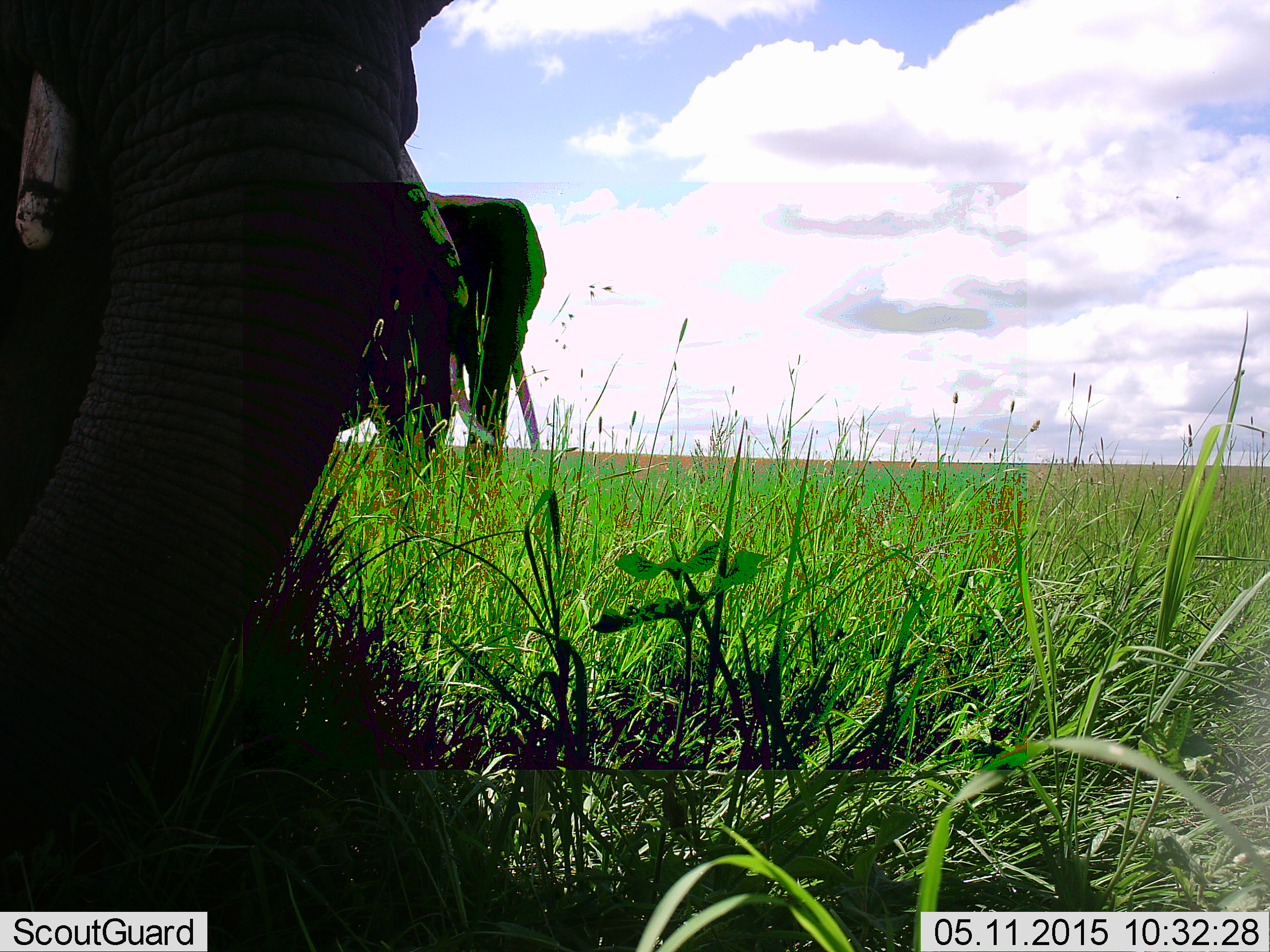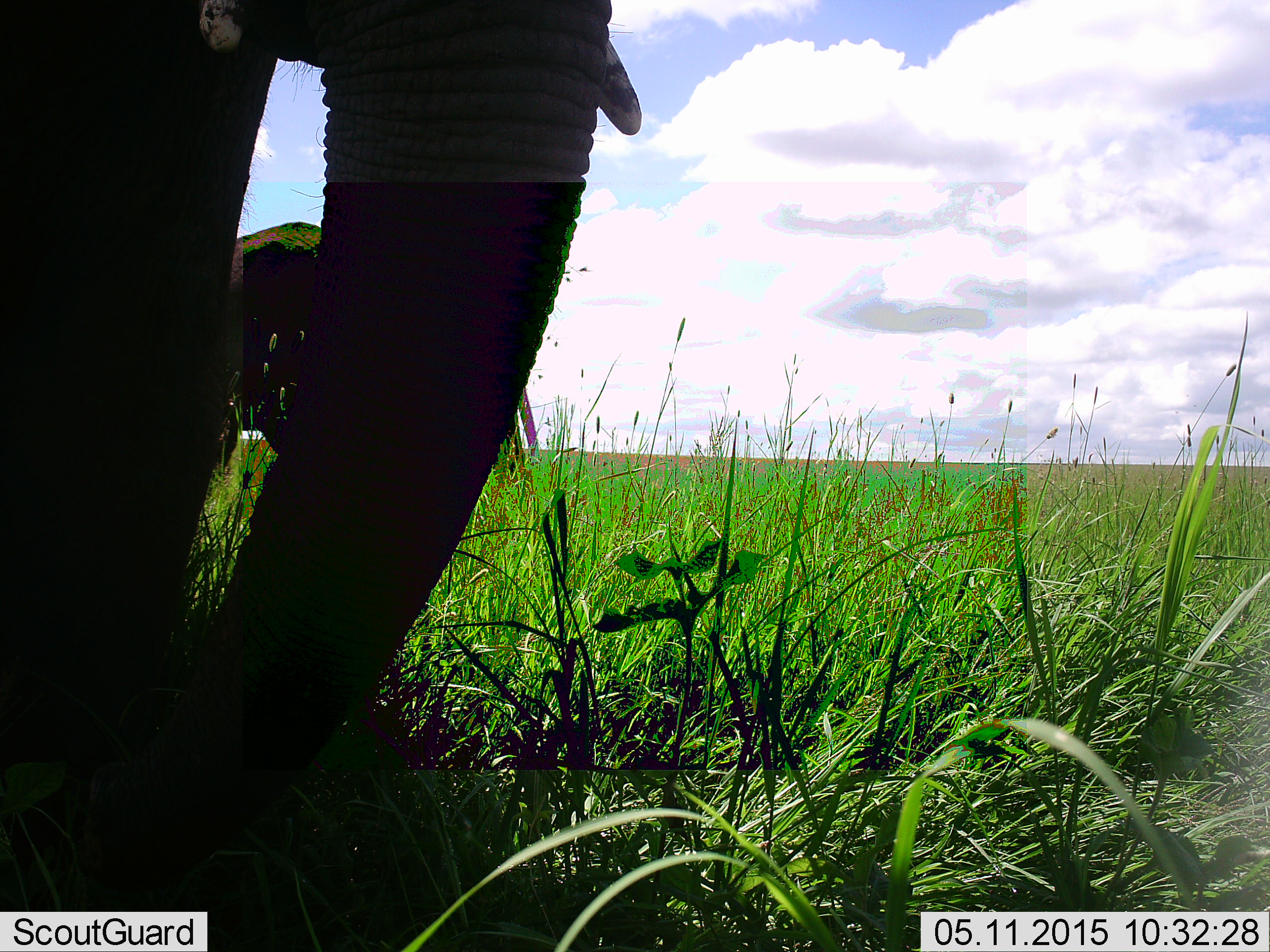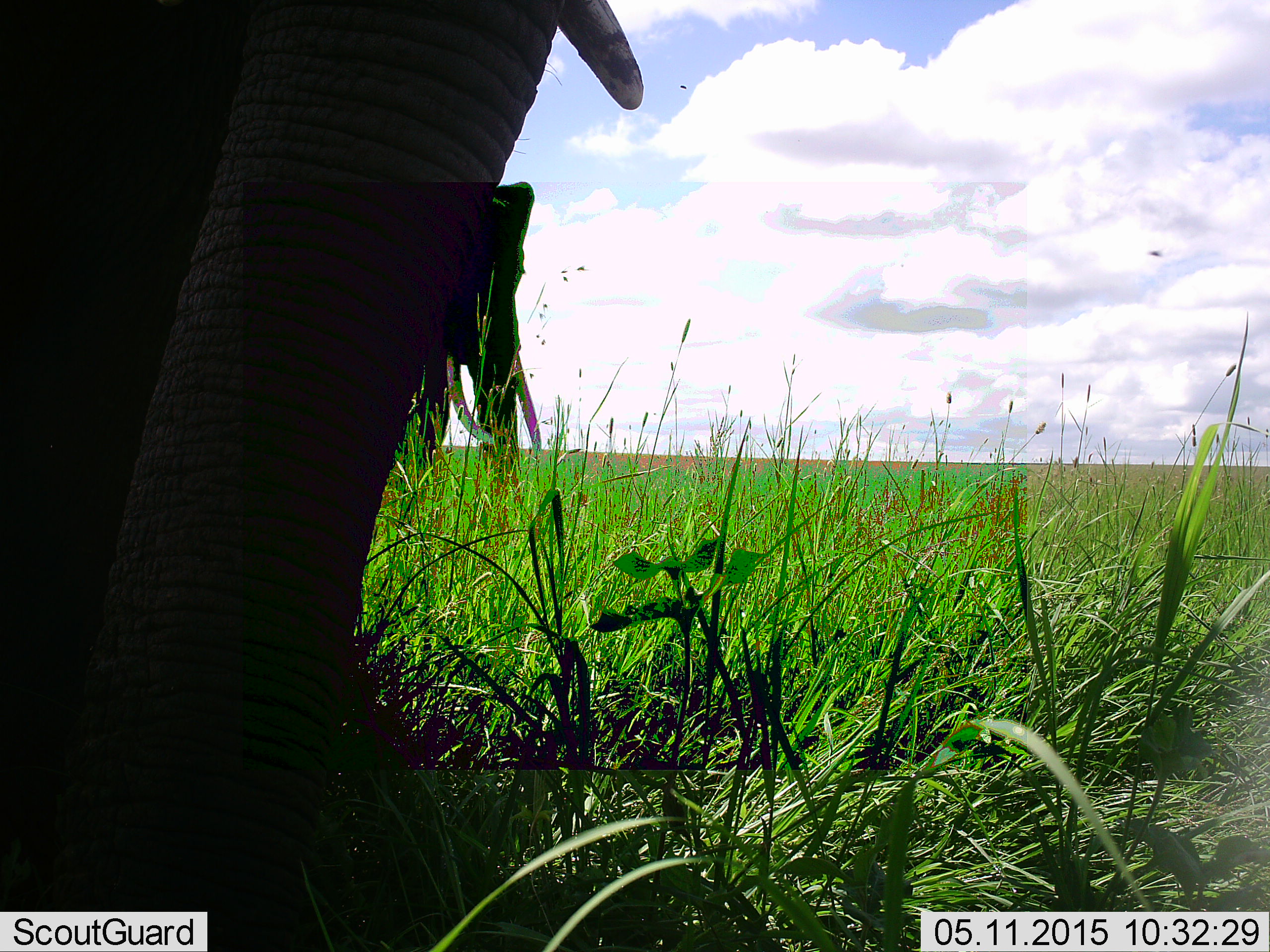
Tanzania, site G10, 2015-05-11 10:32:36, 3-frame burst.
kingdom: Animalia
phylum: Chordata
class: Mammalia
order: Proboscidea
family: Elephantidae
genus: Loxodonta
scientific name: Loxodonta africana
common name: african bush elephant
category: elephant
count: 2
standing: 80%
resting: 0%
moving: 20%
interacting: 0%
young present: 0%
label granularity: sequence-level